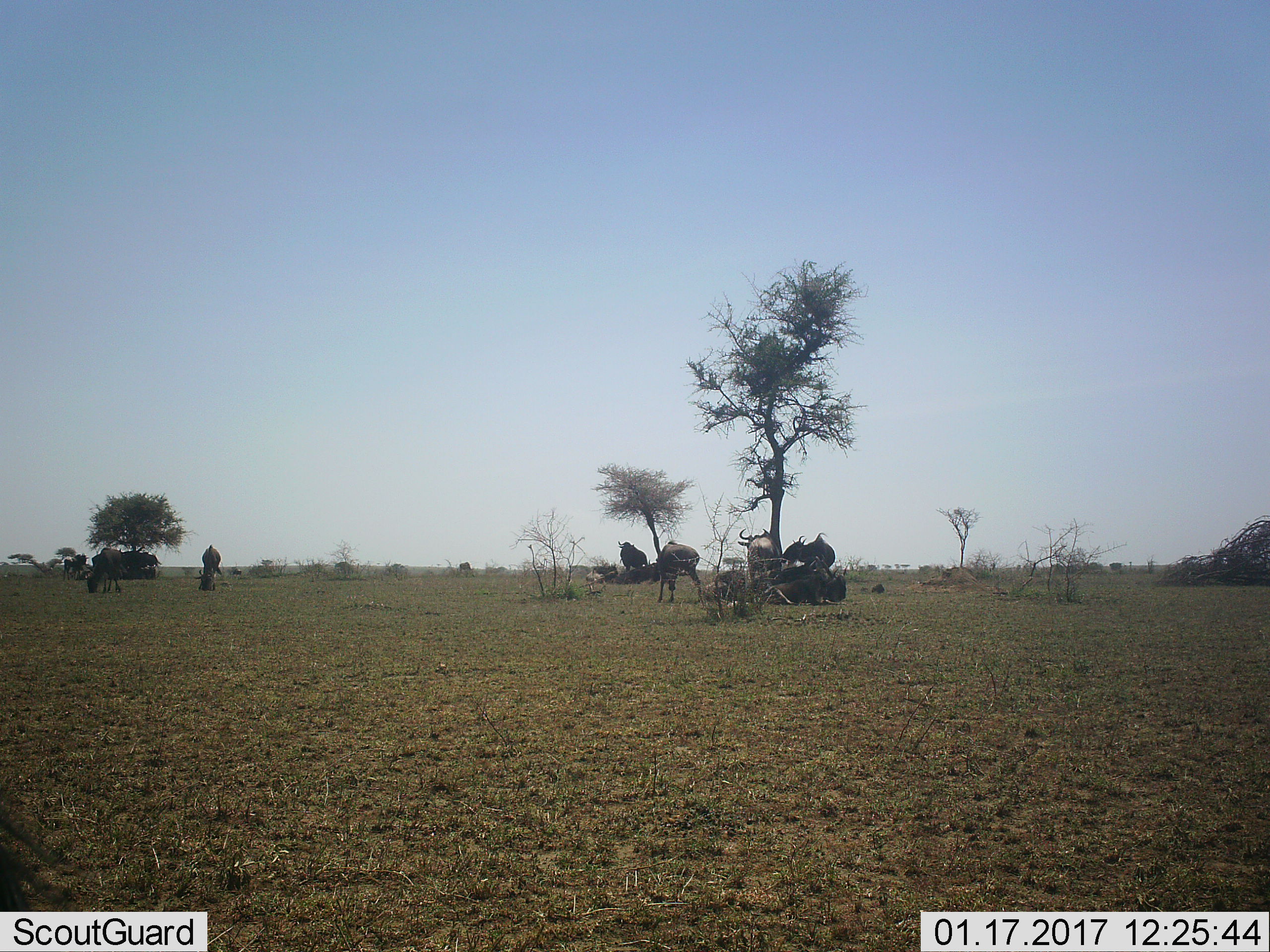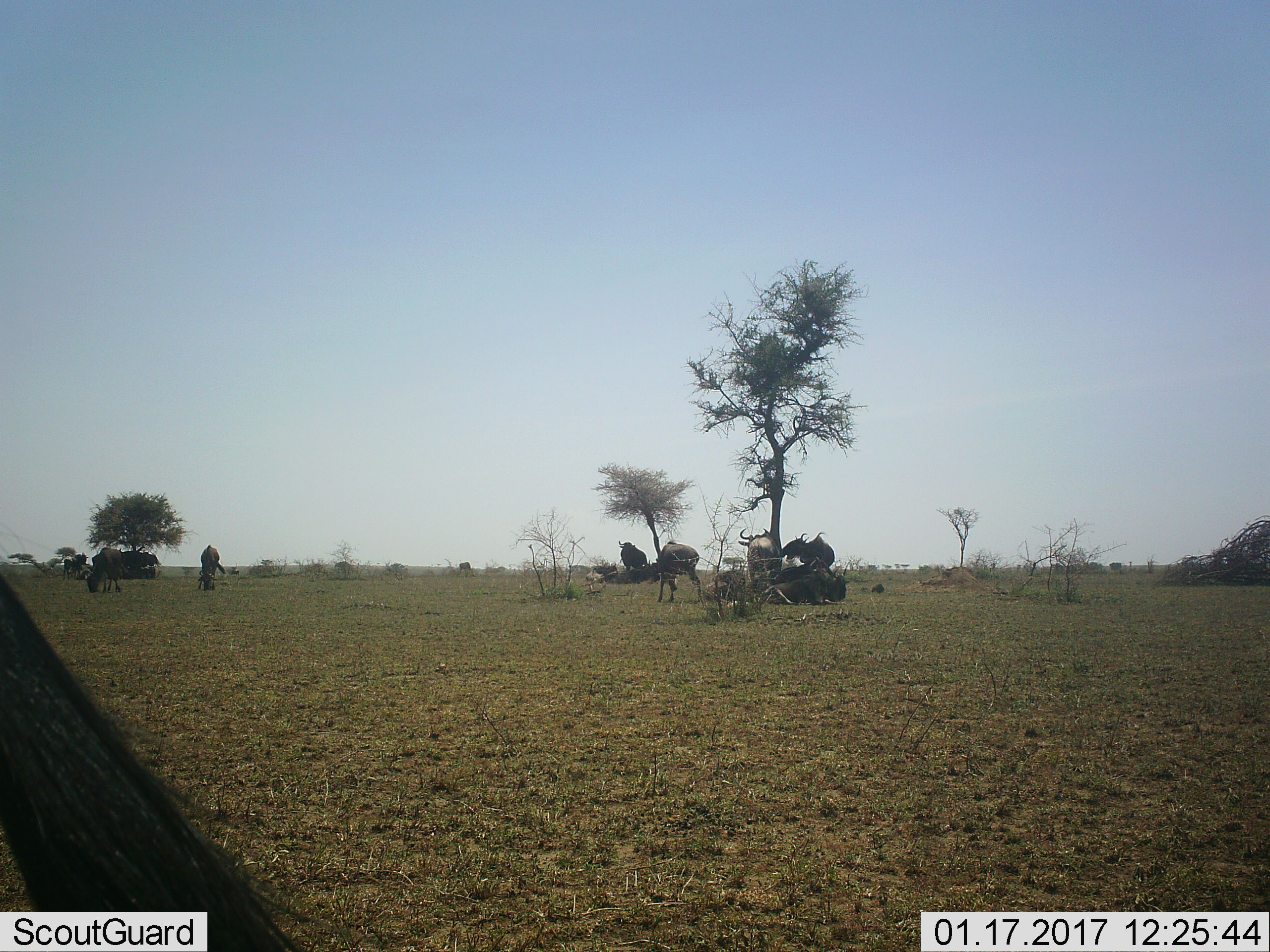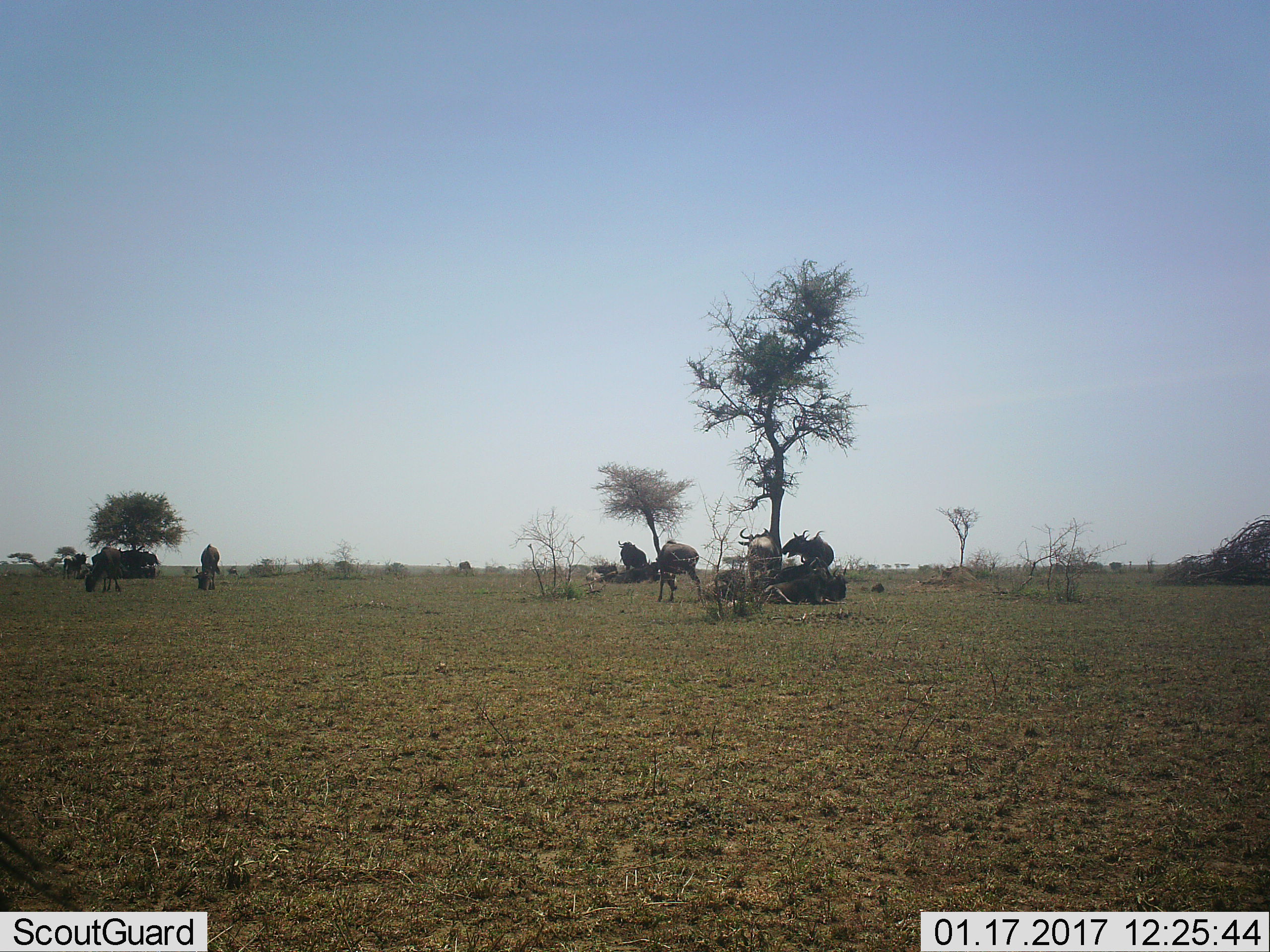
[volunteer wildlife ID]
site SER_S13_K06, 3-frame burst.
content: unidentified animal